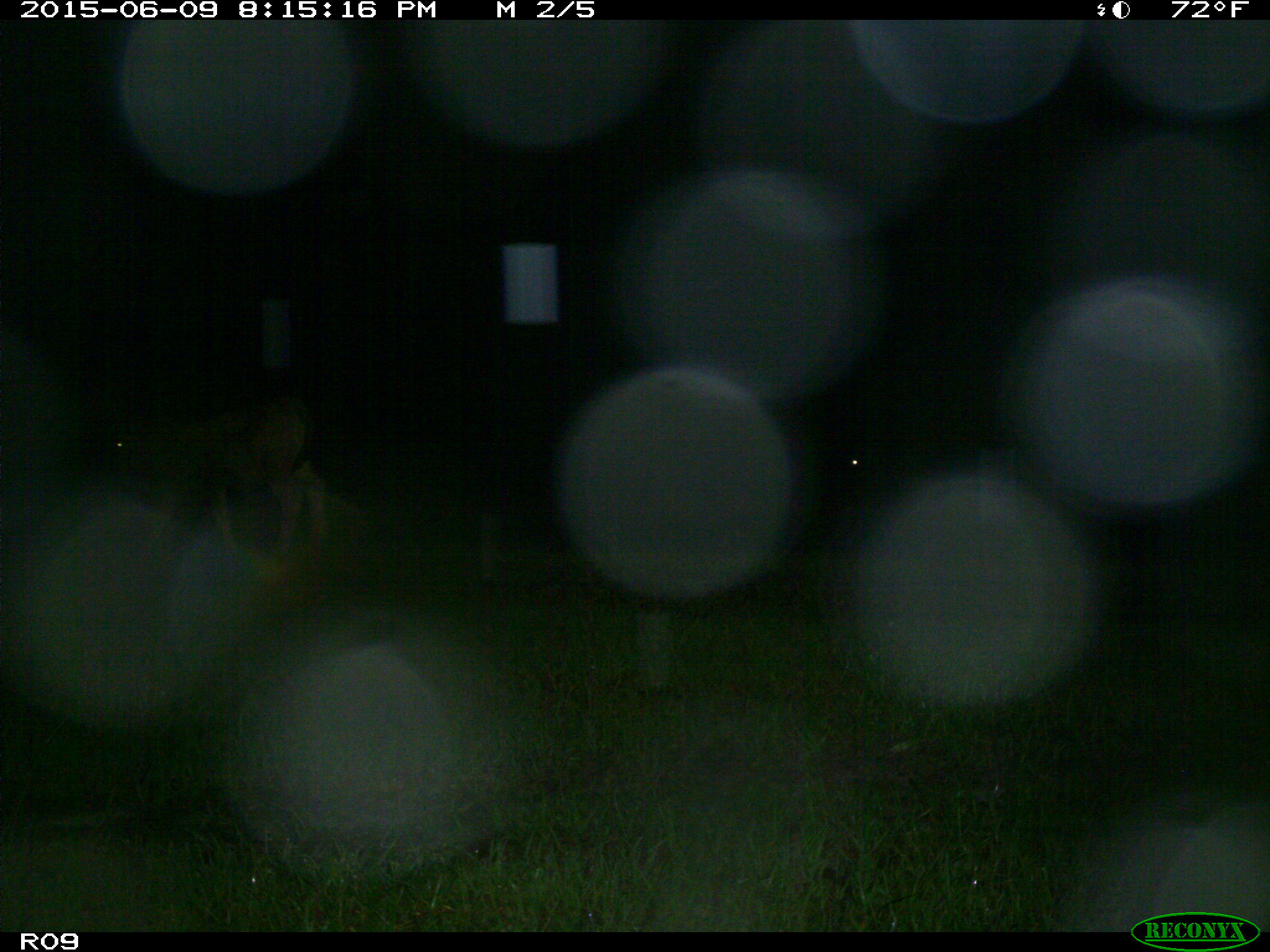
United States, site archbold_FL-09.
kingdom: Animalia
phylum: Chordata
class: Mammalia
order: Artiodactyla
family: Bovidae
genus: Bos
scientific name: Bos taurus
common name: domestic cow